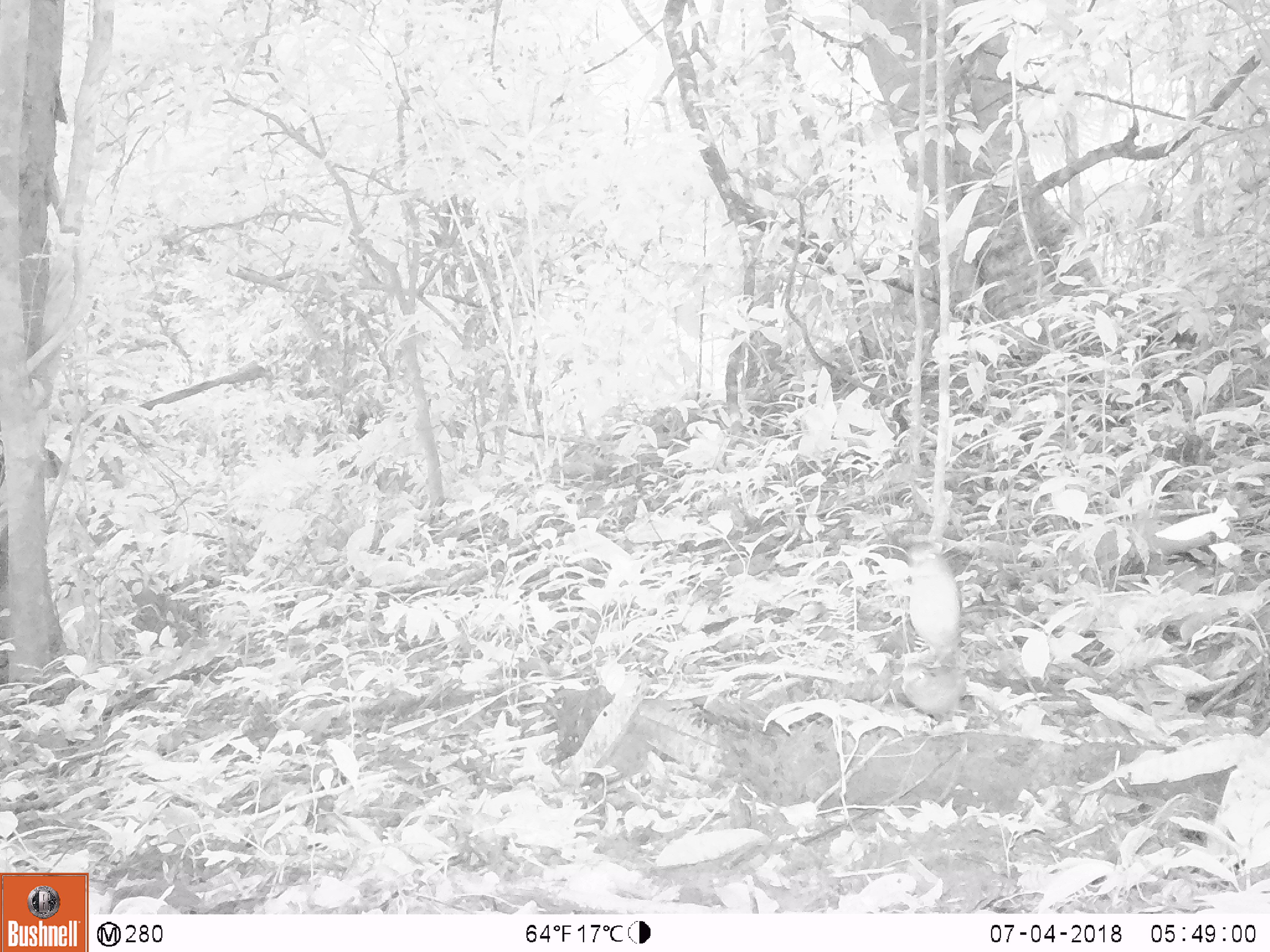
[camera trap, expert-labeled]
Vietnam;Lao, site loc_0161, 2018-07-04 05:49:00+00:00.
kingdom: Animalia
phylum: Chordata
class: Aves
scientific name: Aves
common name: bird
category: unidentified bird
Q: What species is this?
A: Unidentified bird (bird) (Aves).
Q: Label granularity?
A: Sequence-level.